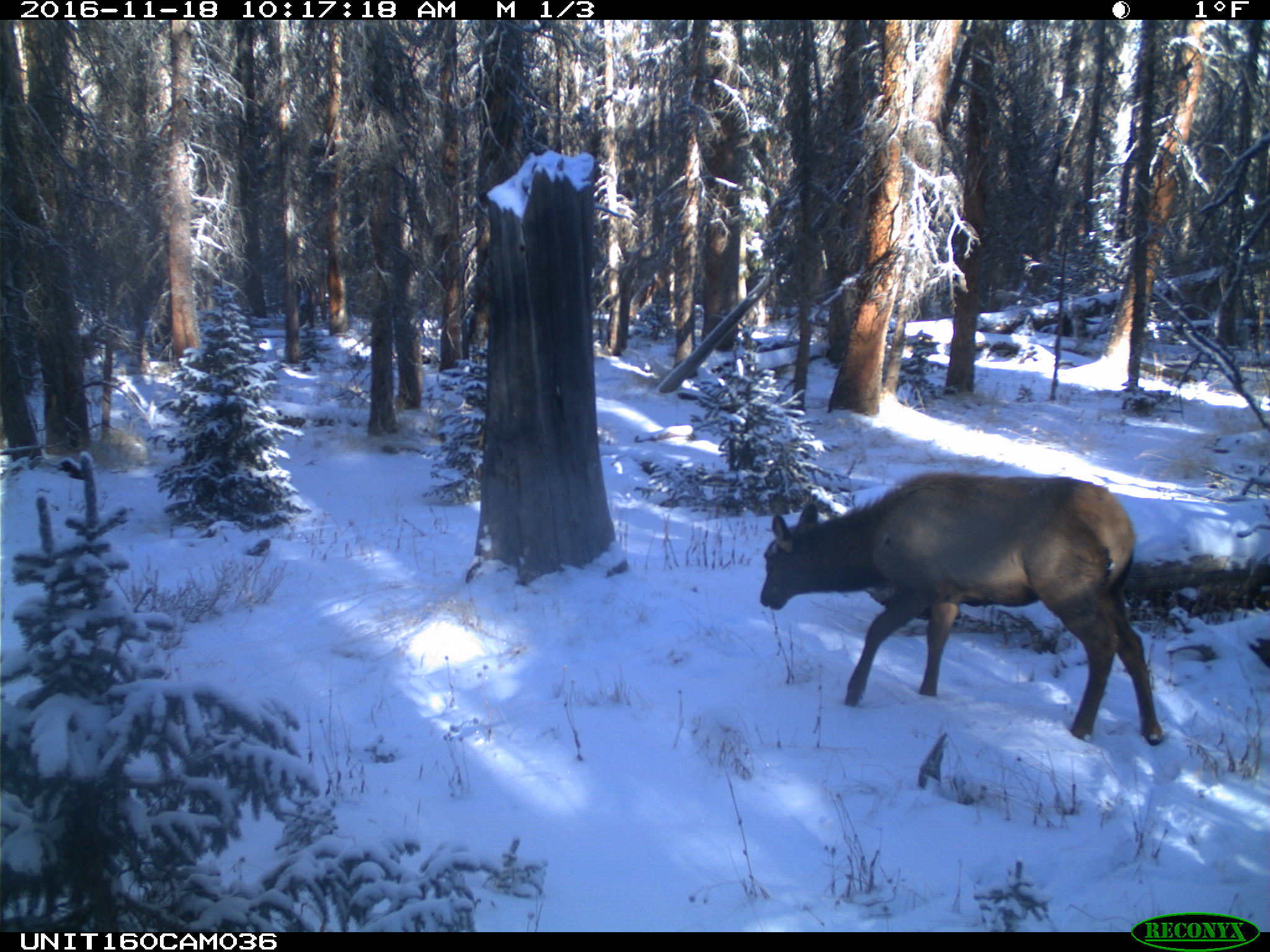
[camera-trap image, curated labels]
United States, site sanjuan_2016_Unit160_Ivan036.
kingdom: Animalia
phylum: Chordata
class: Mammalia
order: Artiodactyla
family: Cervidae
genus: Cervus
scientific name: Cervus elaphus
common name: red deer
Cervus elaphus (red deer).